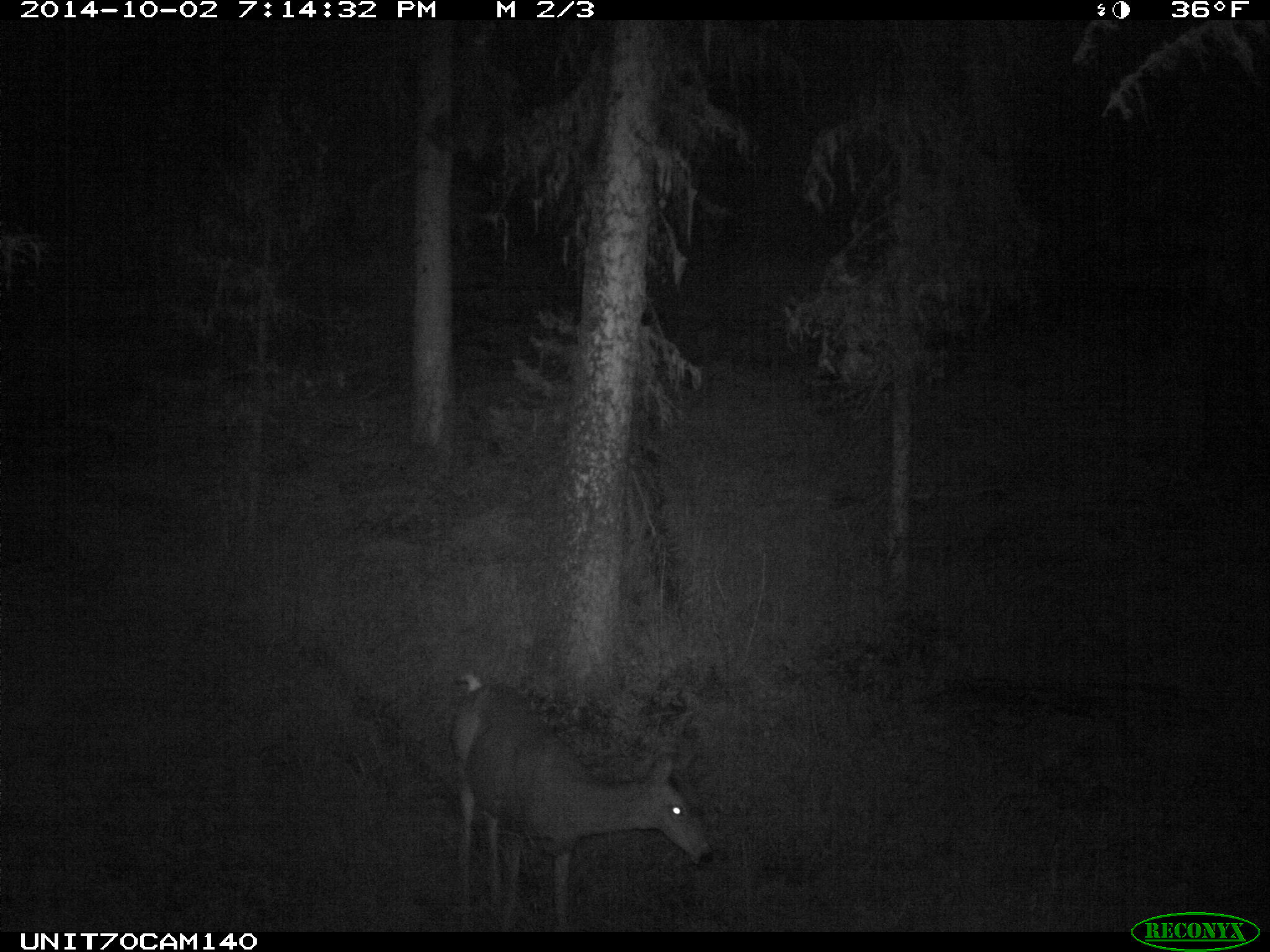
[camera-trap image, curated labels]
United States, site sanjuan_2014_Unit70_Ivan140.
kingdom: Animalia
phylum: Chordata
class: Mammalia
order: Artiodactyla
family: Cervidae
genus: Odocoileus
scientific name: Odocoileus hemionus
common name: mule deer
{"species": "Odocoileus hemionus (mule deer)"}